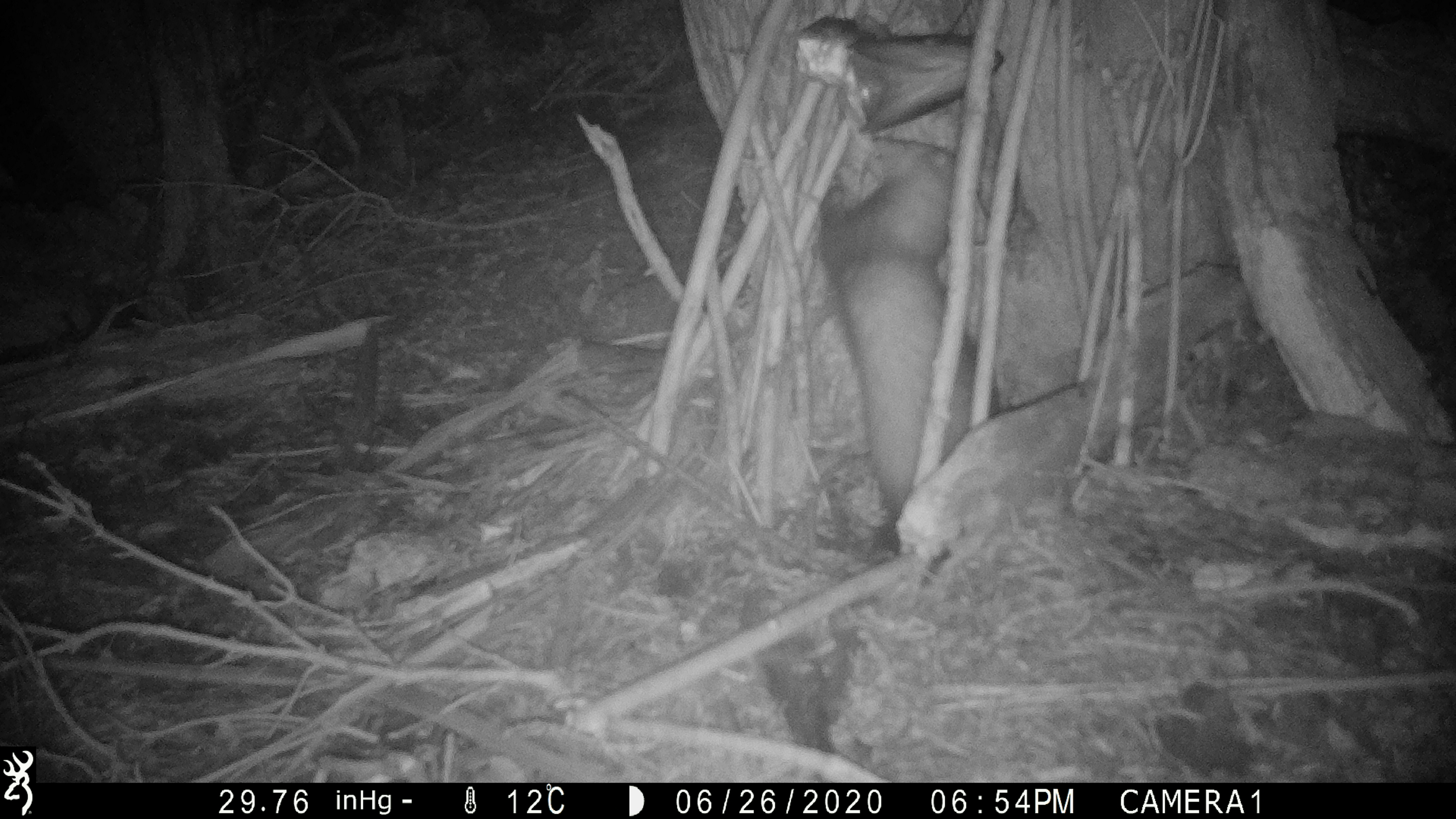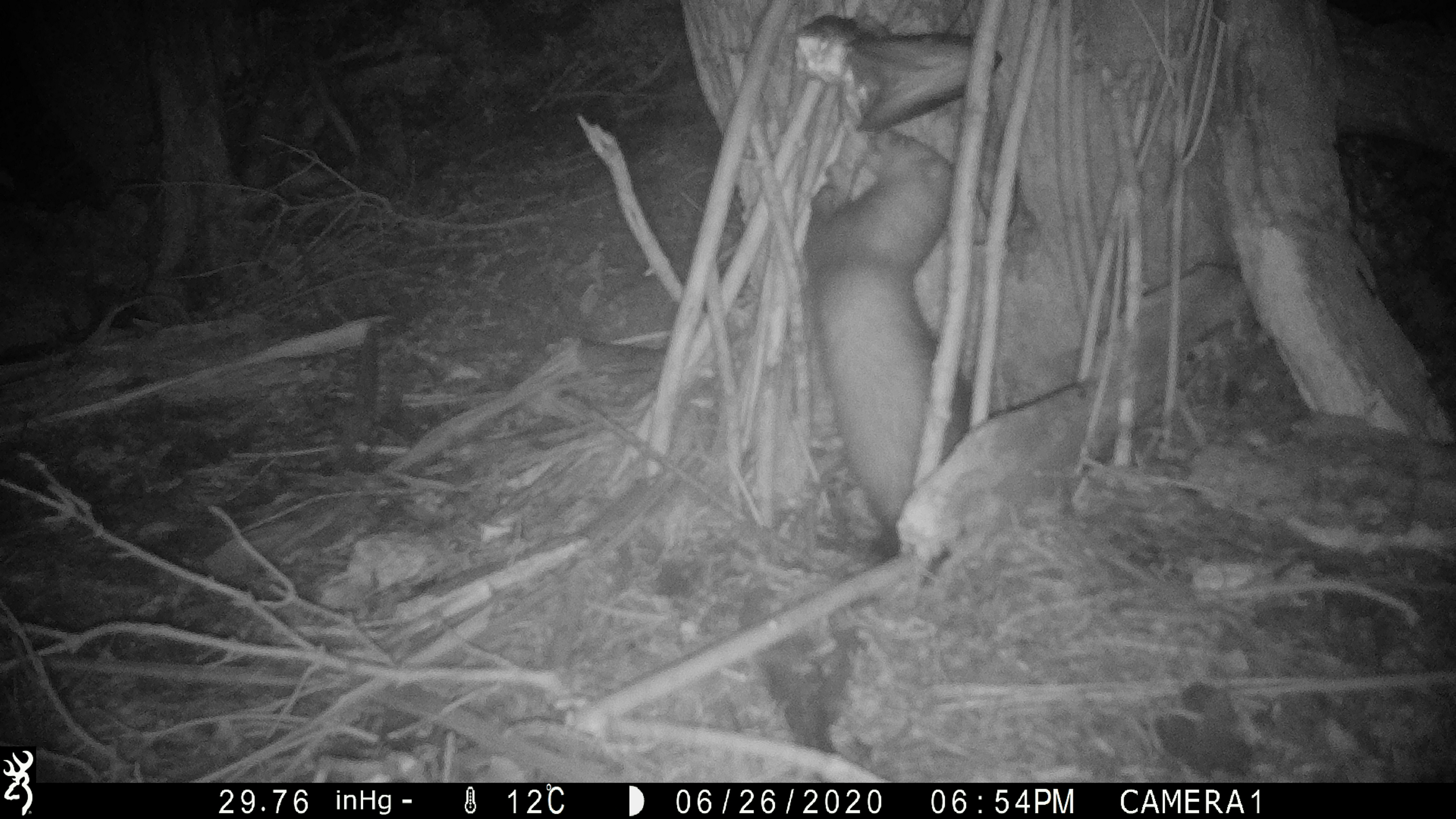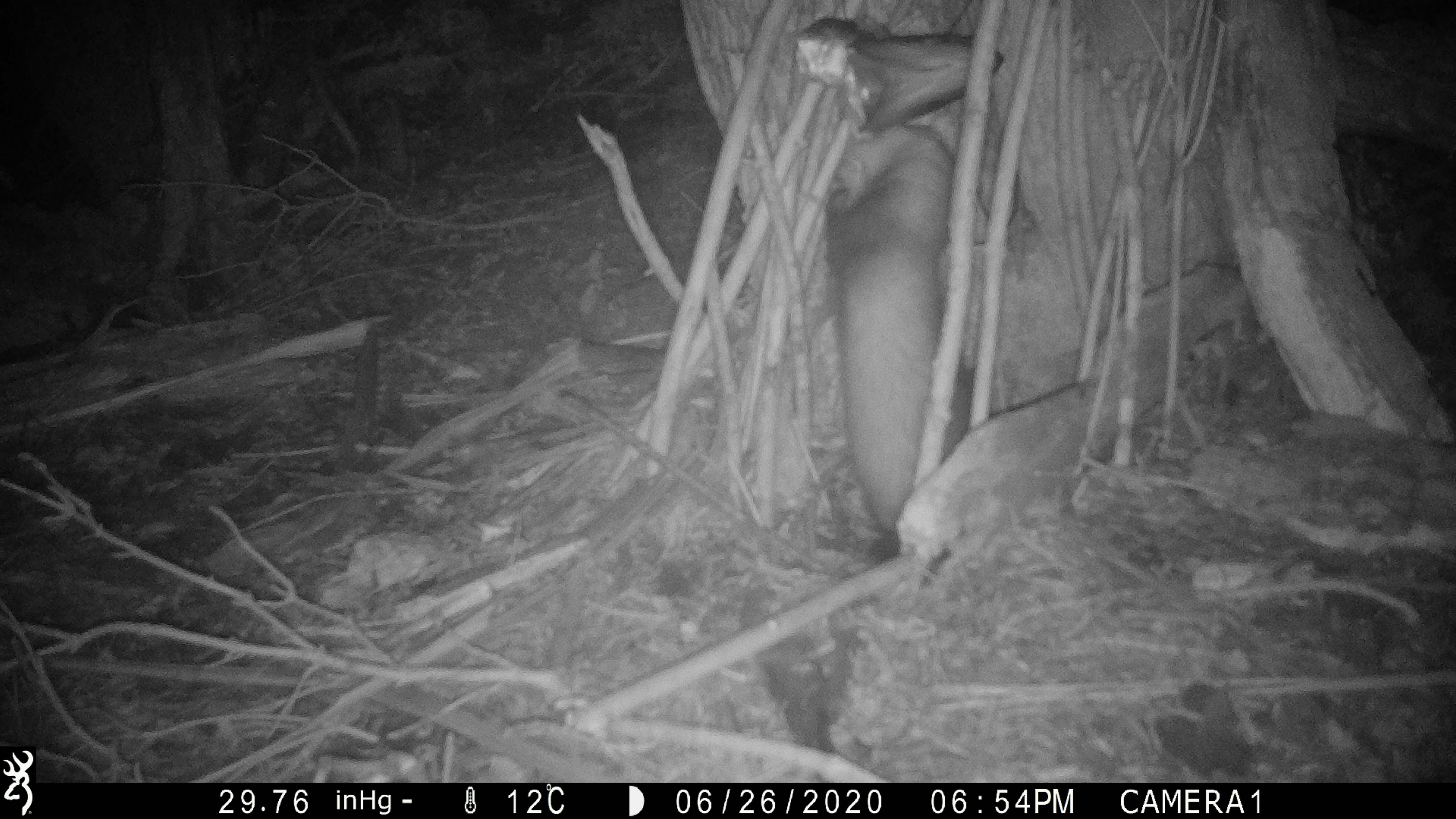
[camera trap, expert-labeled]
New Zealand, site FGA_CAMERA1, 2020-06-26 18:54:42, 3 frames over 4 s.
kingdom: Animalia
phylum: Chordata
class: Mammalia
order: Carnivora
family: Mustelidae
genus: Mustela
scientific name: Mustela furo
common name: ferret